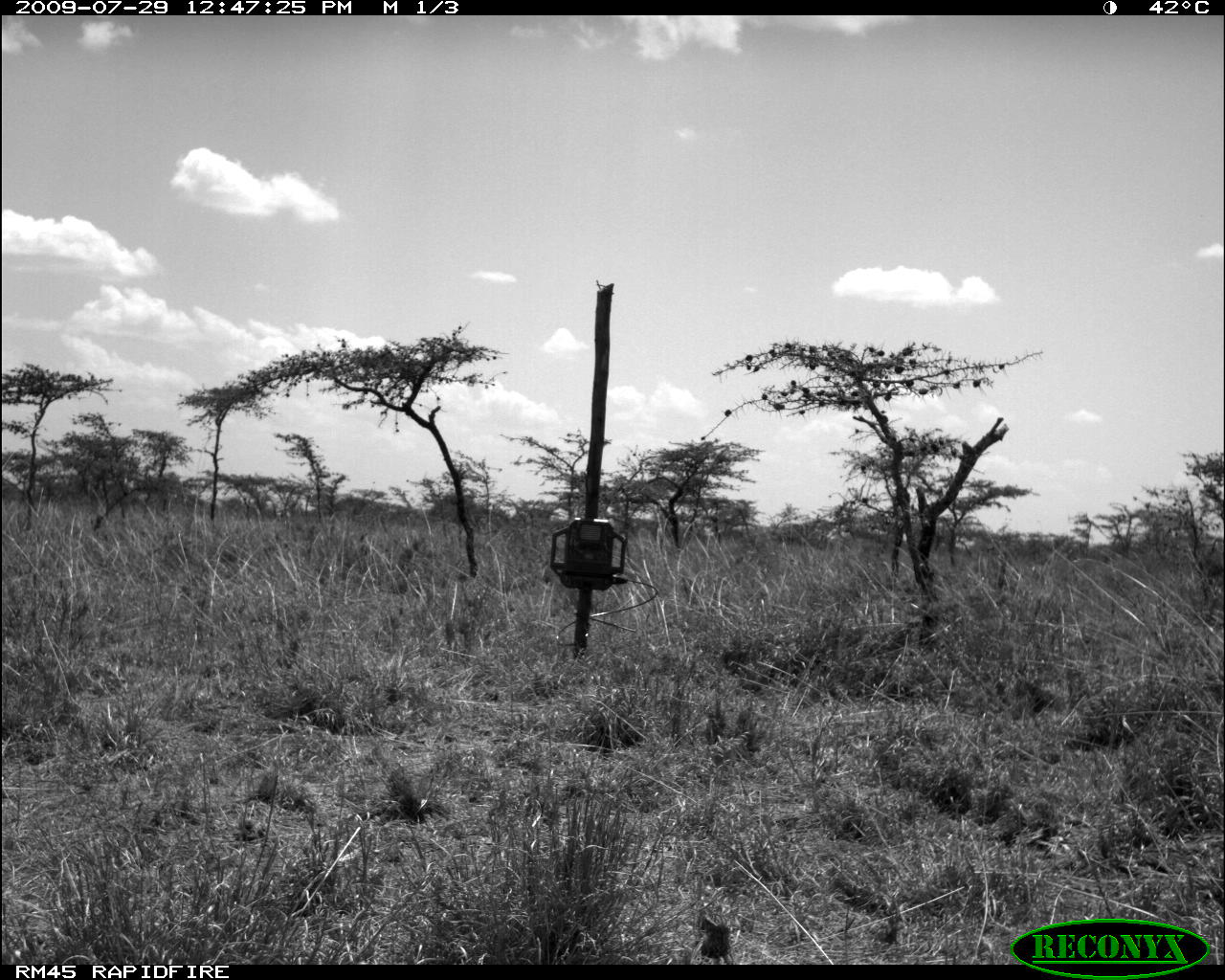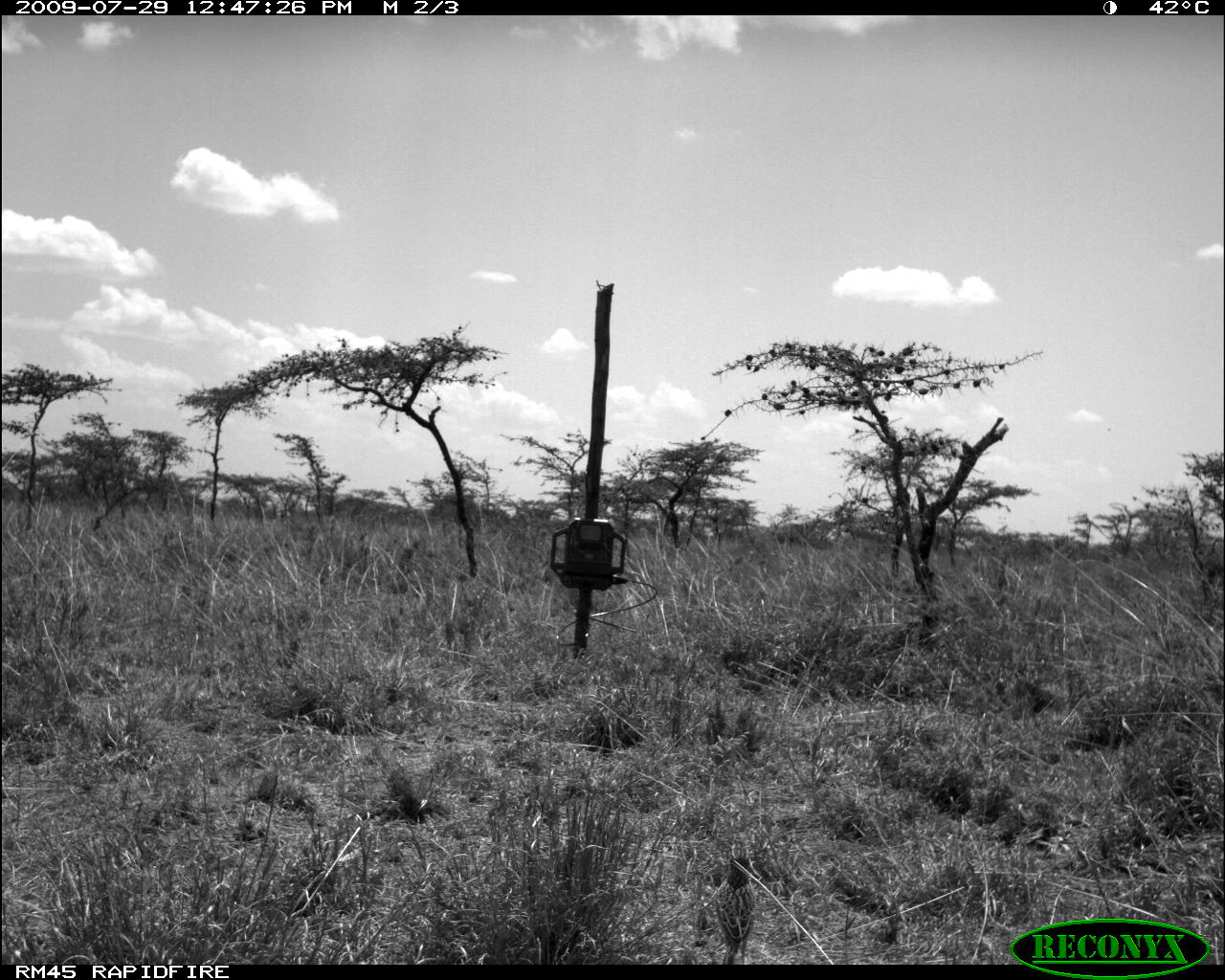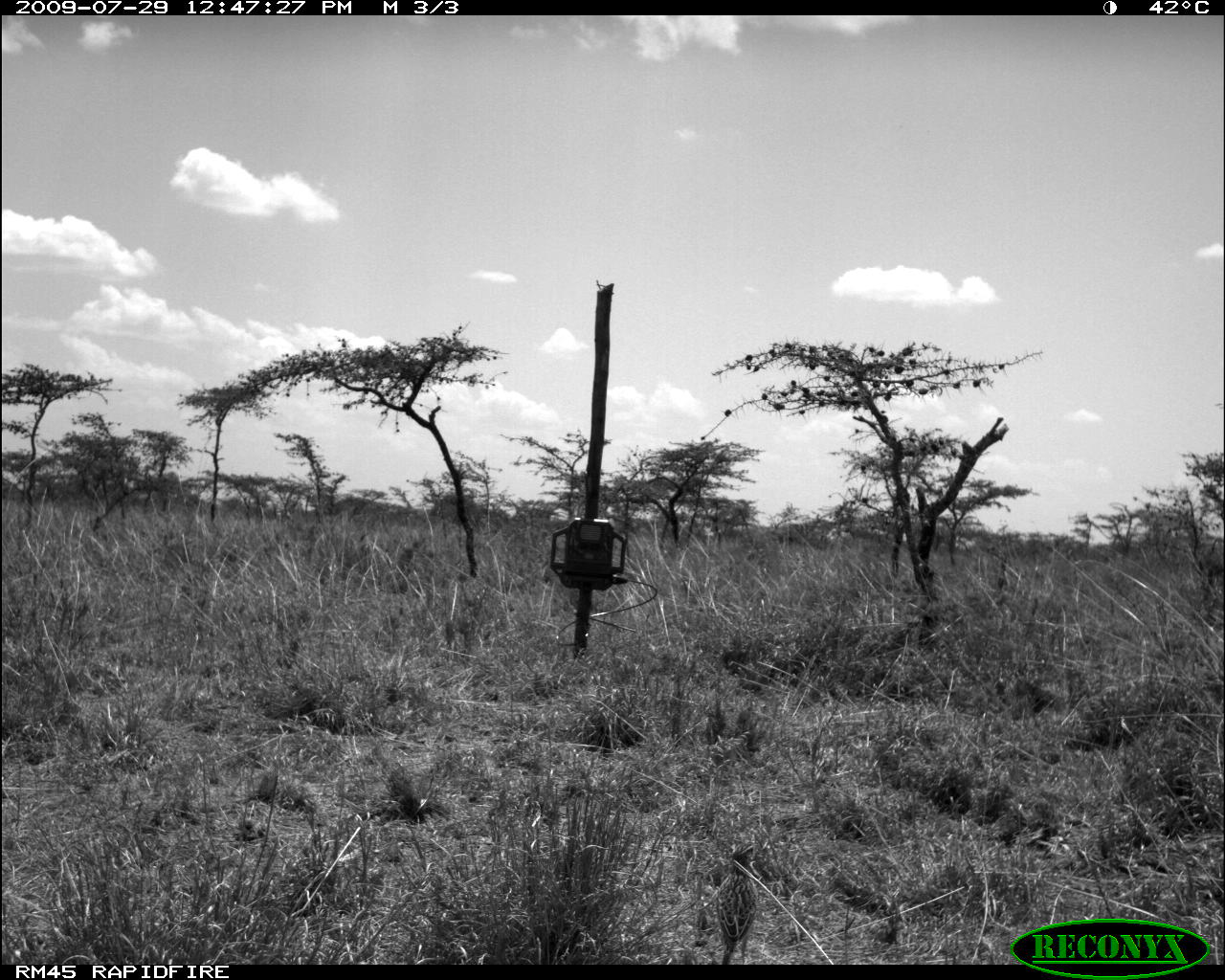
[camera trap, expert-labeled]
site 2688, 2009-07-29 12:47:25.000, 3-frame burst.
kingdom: Animalia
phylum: Chordata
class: Aves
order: Passeriformes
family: Alaudidae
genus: Mirafra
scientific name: Mirafra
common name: larks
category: mirafra sp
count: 1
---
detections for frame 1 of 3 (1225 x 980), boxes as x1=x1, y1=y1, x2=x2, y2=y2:
mirafra sp: x1=689, y1=917, x2=734, y2=964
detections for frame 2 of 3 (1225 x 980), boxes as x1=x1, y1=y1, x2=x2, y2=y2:
mirafra sp: x1=713, y1=841, x2=757, y2=964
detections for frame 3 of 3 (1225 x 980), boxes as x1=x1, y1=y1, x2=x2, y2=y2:
mirafra sp: x1=716, y1=841, x2=760, y2=964